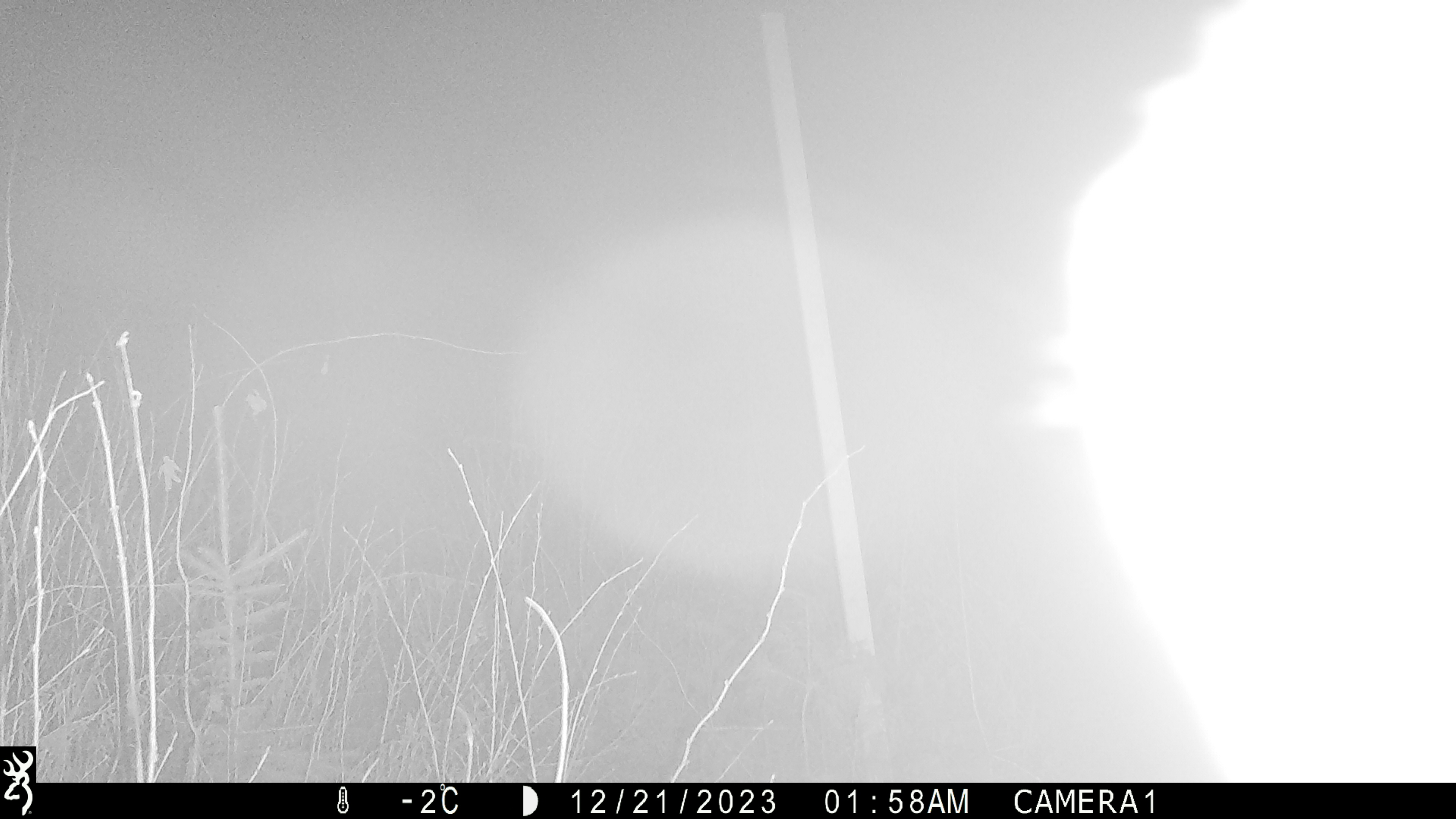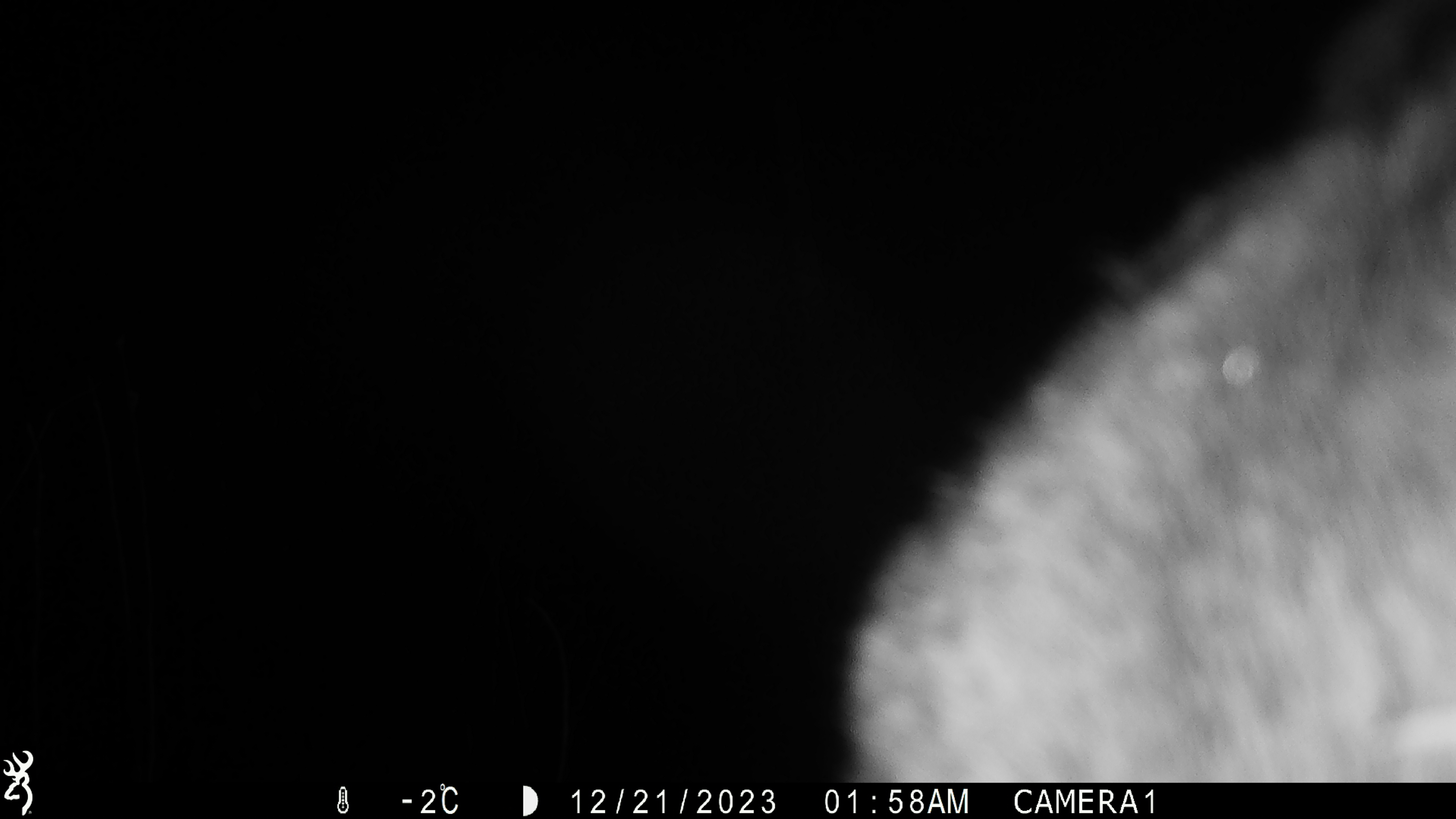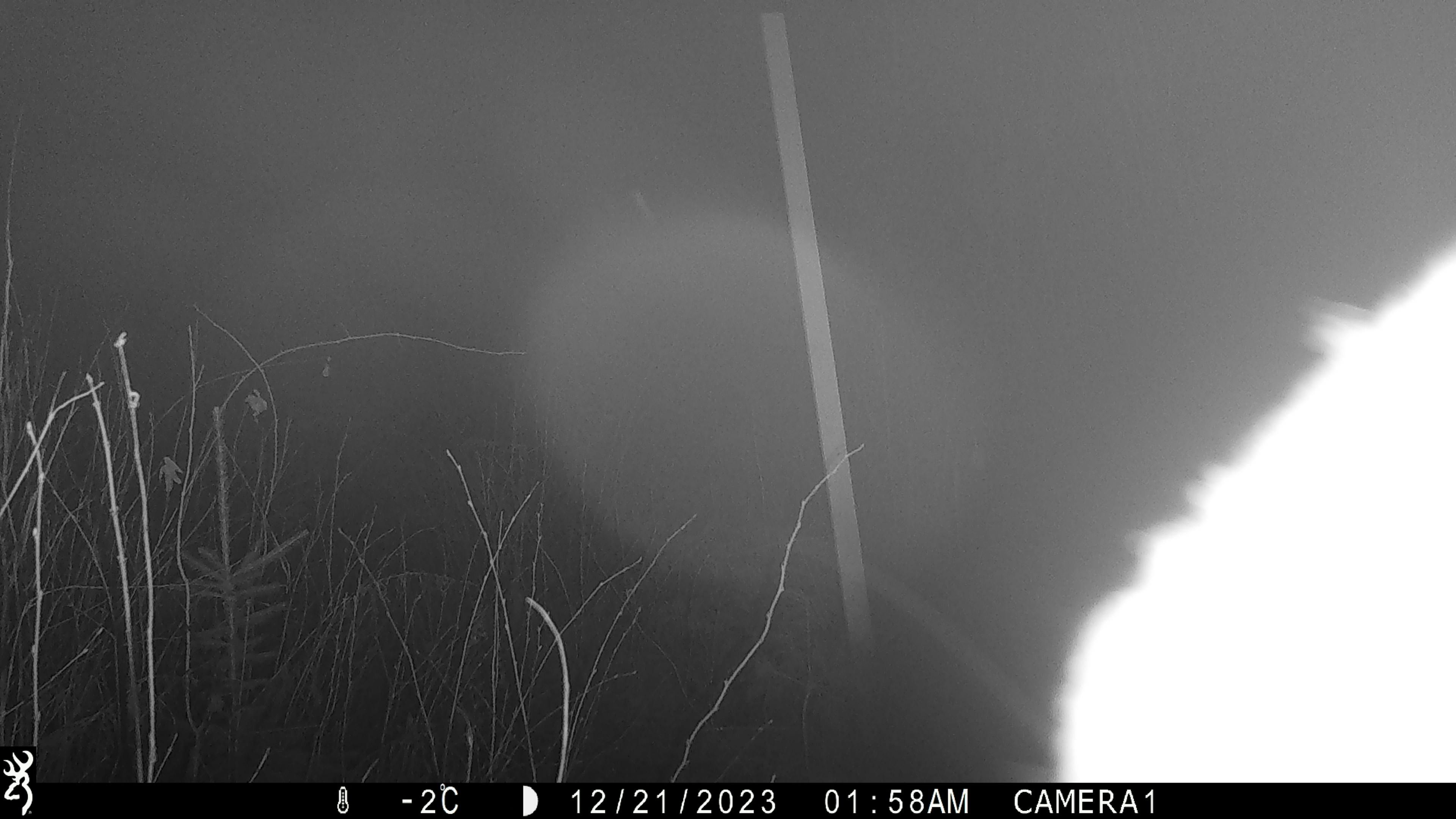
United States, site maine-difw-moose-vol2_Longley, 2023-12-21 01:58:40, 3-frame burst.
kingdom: Animalia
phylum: Chordata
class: Mammalia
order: Artiodactyla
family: Cervidae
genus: Alces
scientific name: Alces alces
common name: moose